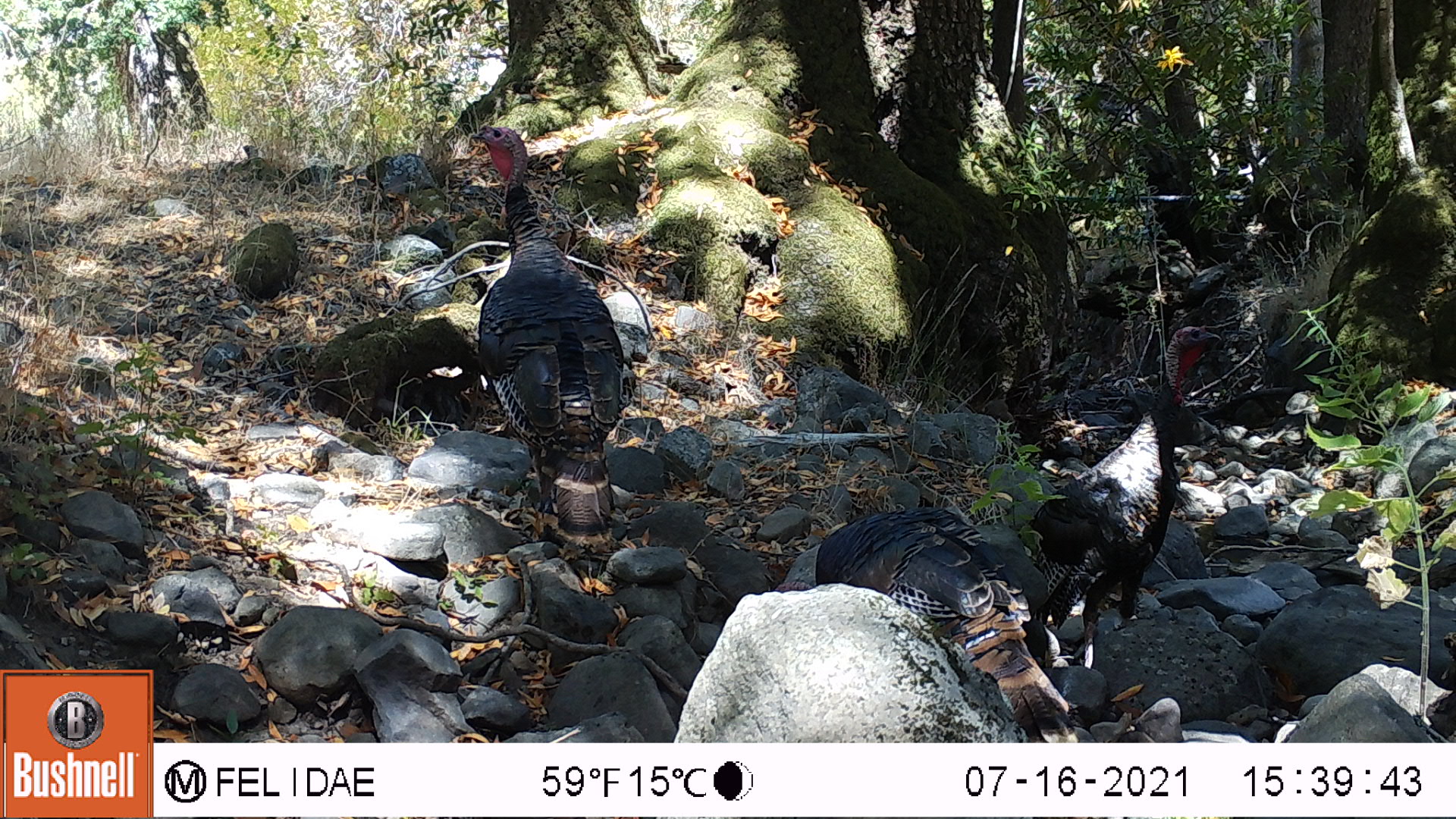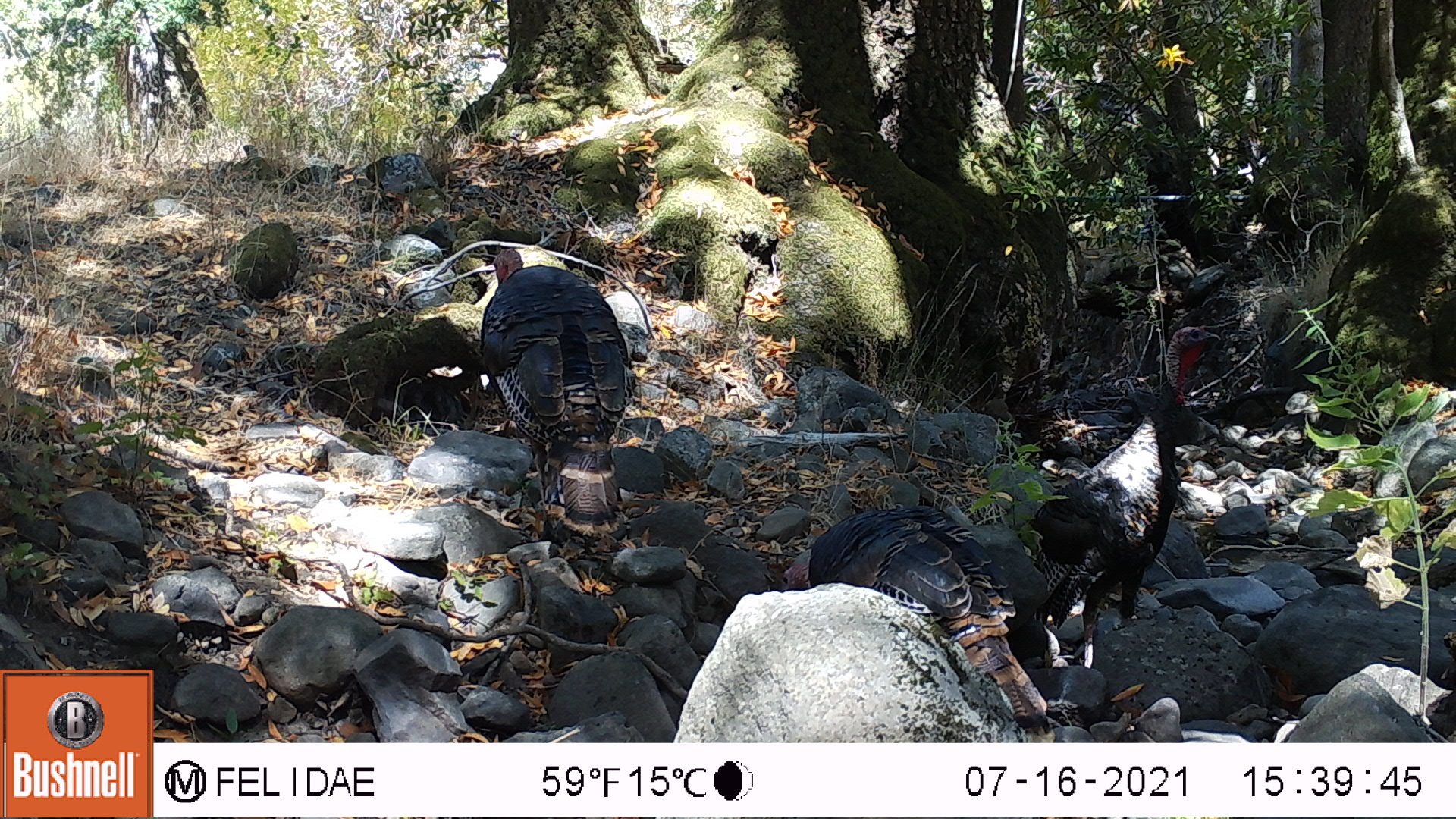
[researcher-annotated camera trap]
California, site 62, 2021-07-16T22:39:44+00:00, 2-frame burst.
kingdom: Animalia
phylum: Chordata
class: Aves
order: Galliformes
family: Phasianidae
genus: Meleagris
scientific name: Meleagris gallopavo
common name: turkey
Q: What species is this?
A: Turkey (Meleagris gallopavo).